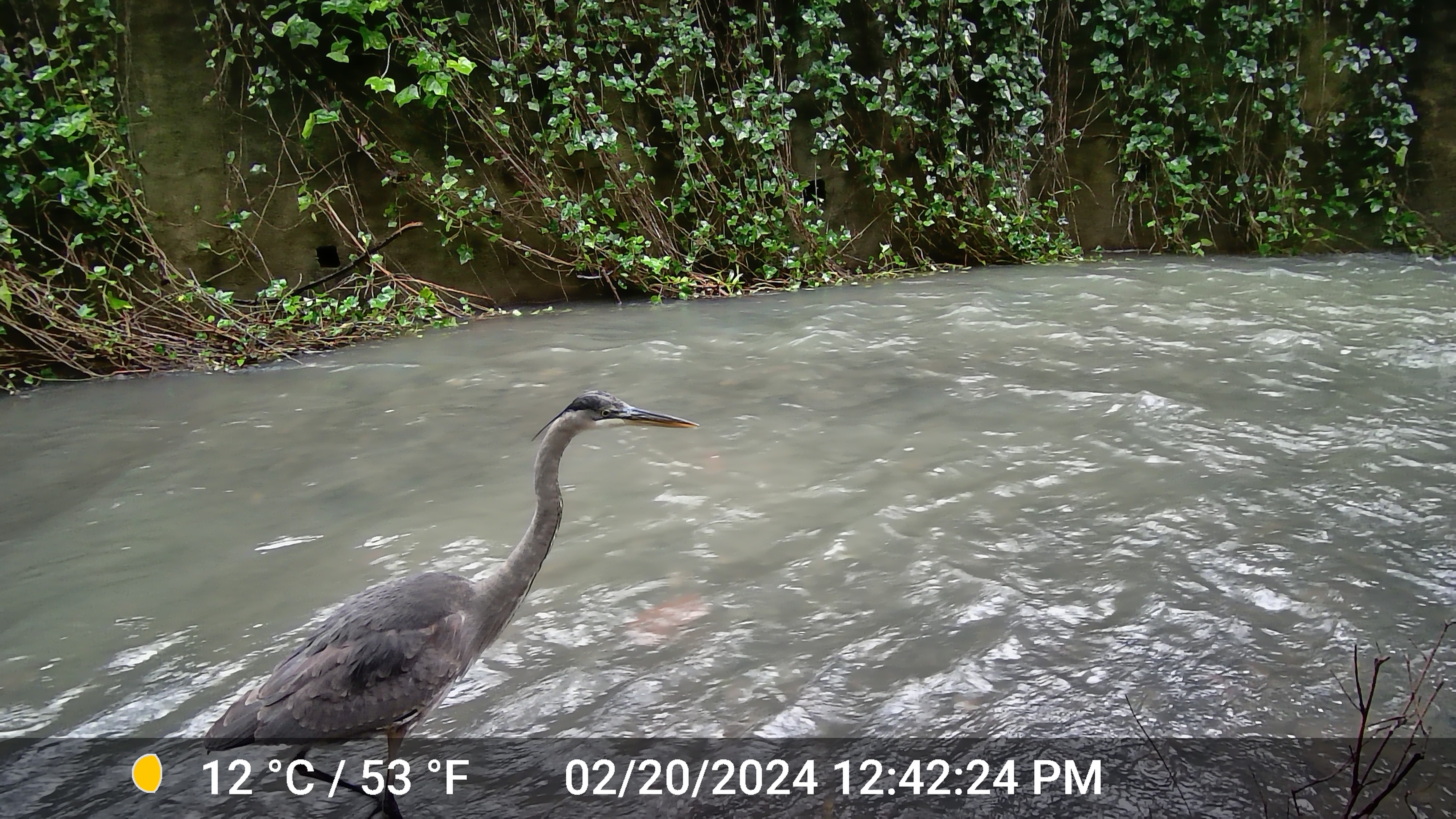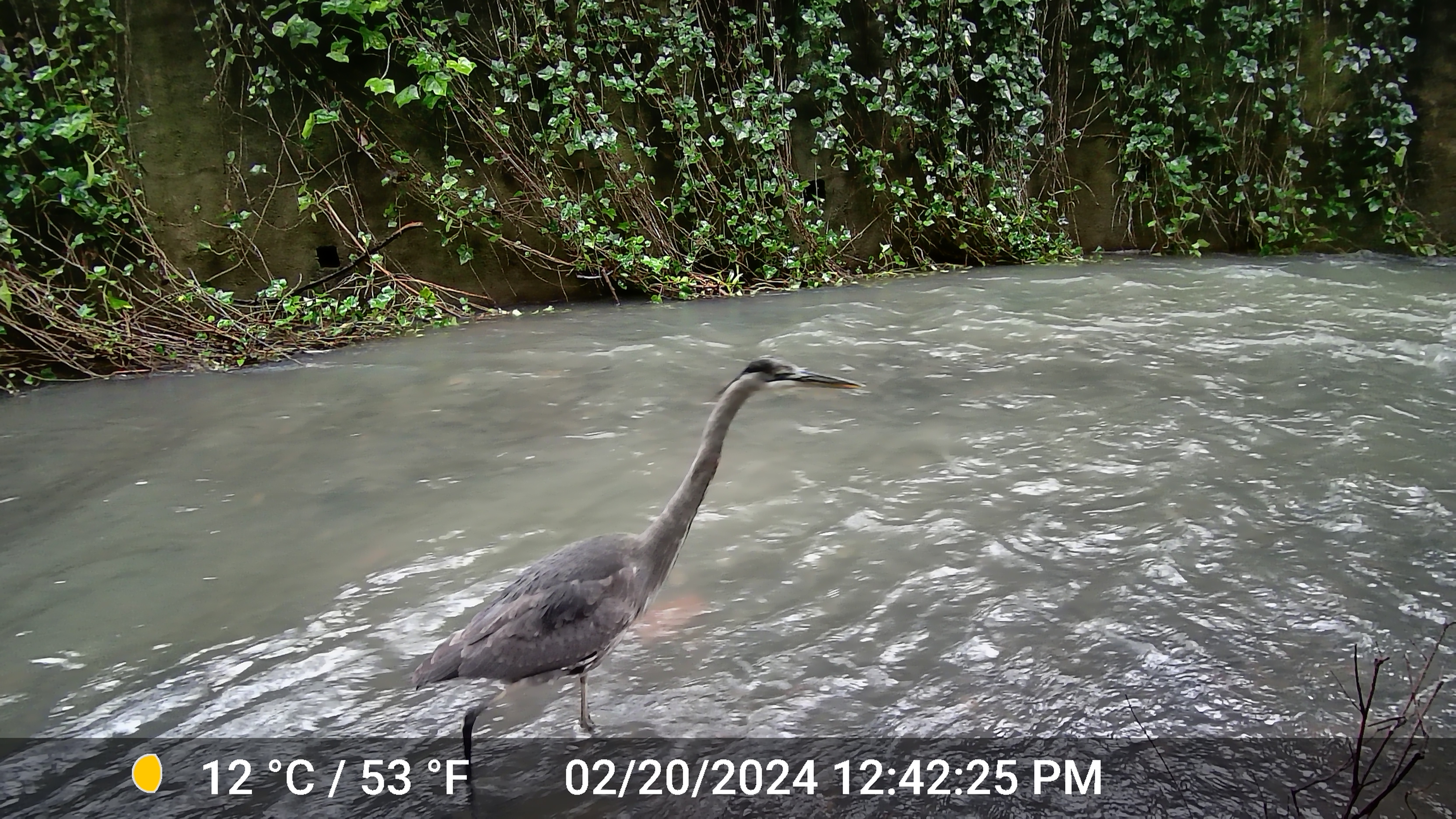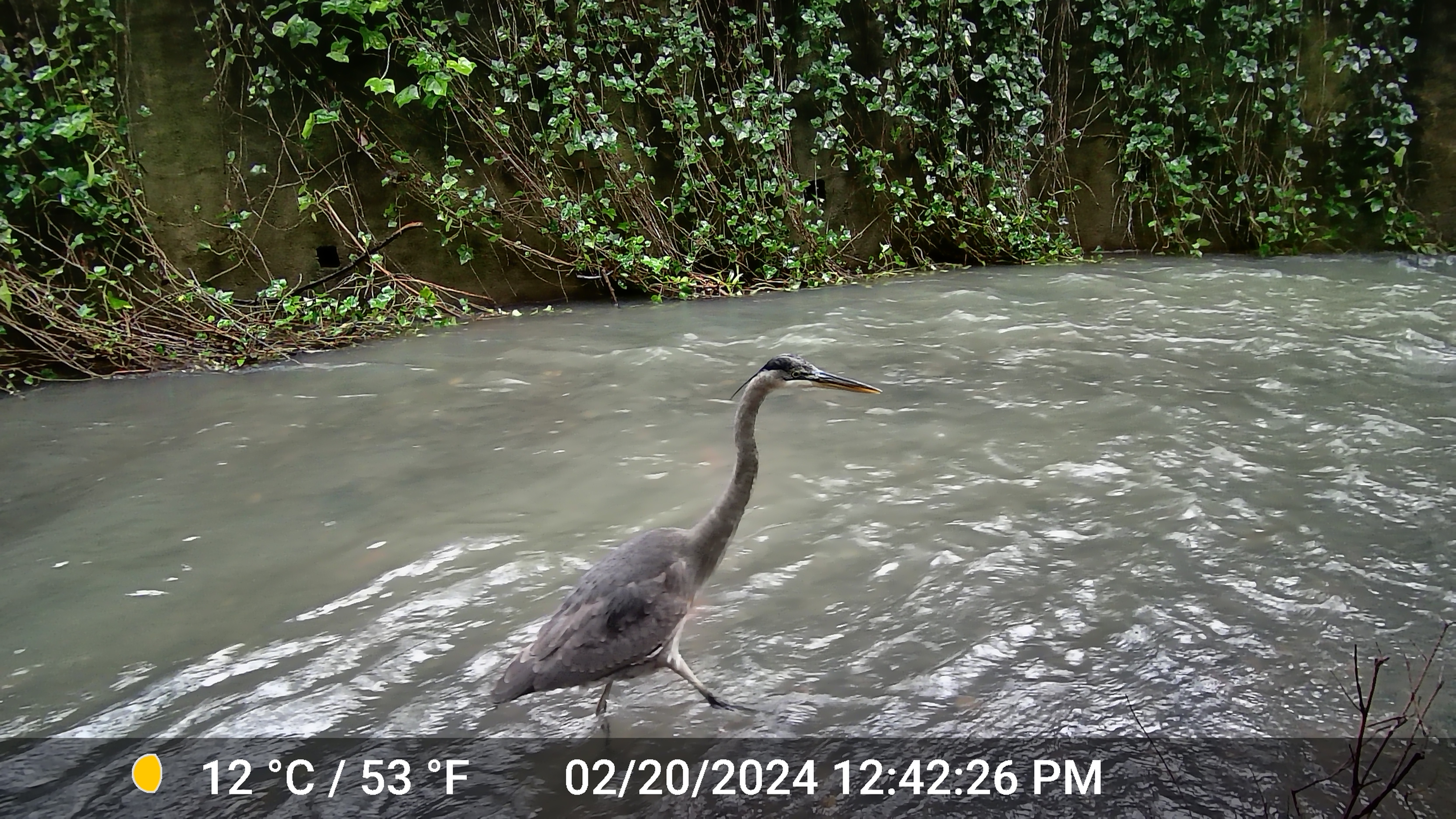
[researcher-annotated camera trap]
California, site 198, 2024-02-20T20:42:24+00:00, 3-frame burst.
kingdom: Animalia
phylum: Chordata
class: Aves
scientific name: Aves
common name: bird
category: unknown bird